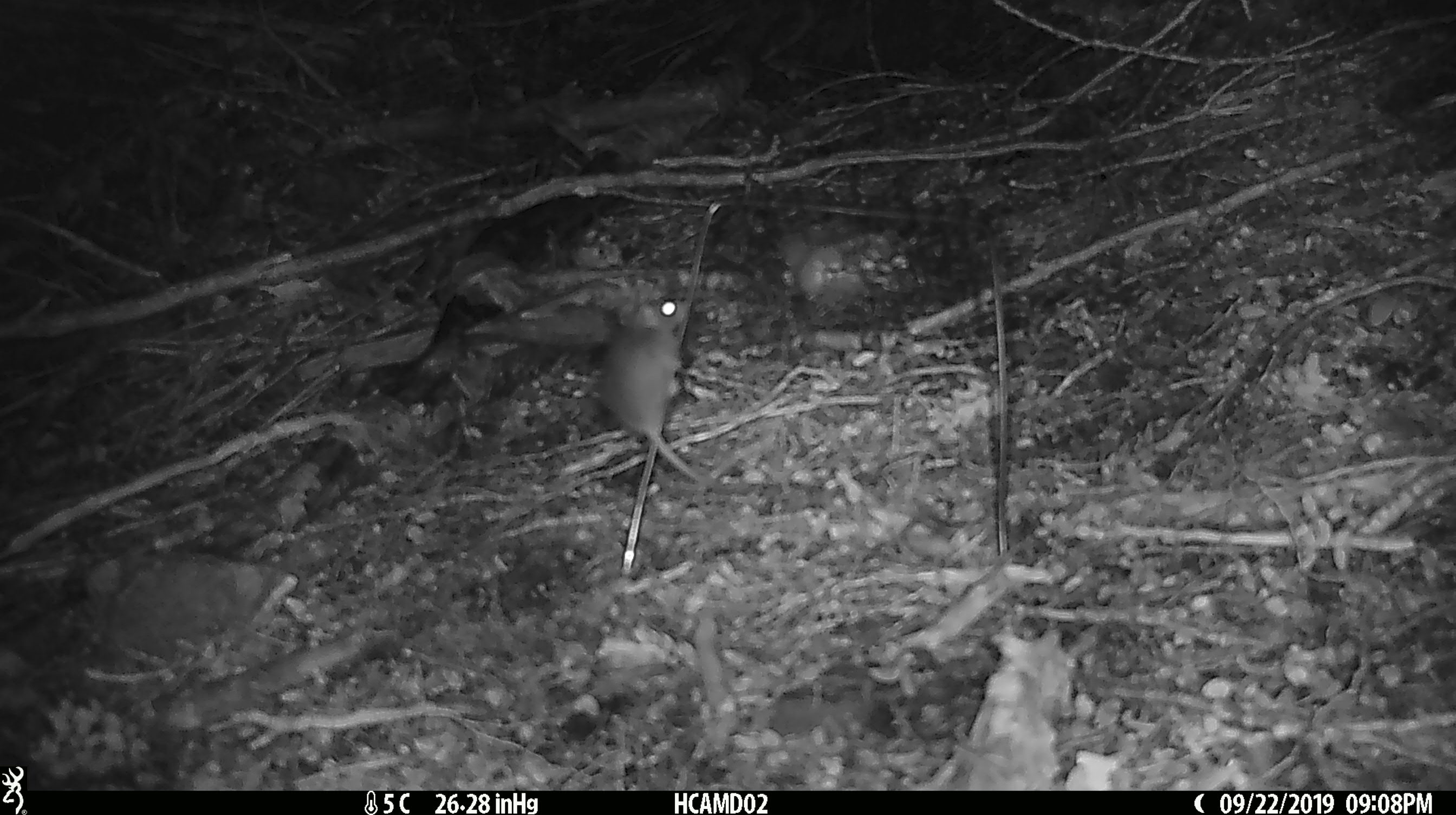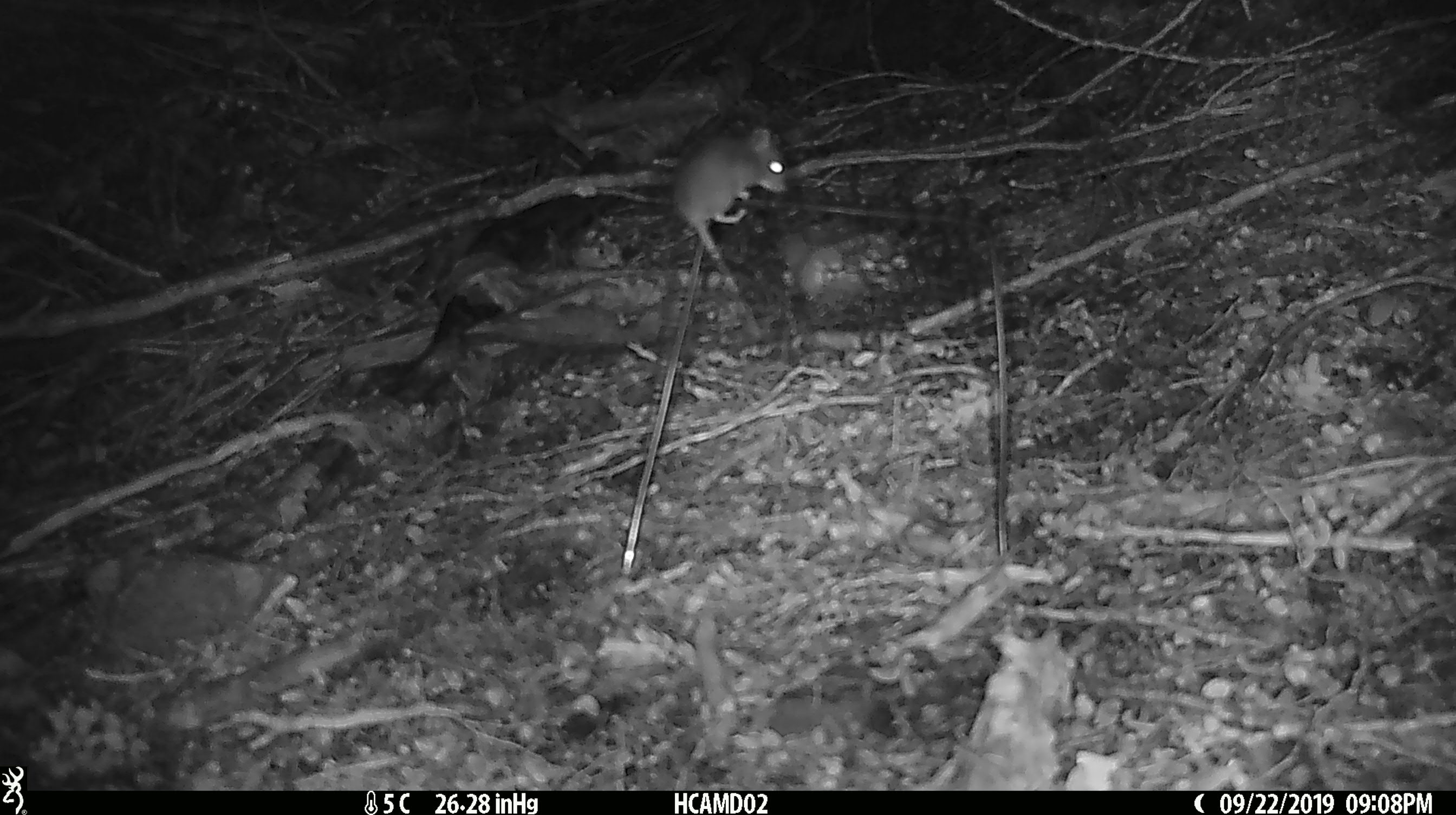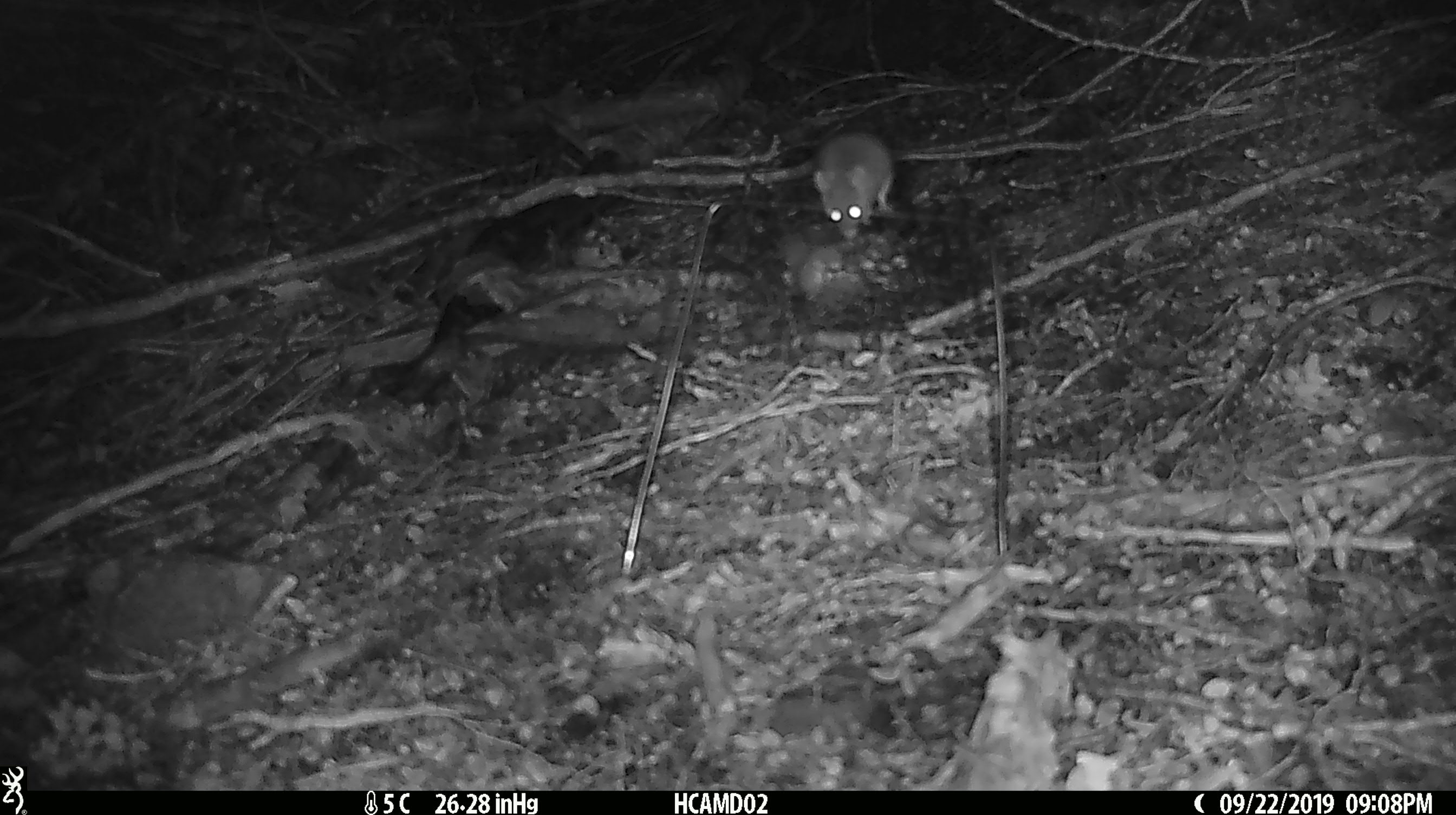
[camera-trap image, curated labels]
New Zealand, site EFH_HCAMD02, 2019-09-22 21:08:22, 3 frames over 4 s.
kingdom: Animalia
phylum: Chordata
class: Mammalia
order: Rodentia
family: Muridae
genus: Mus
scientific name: Mus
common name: mouse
Mouse (Mus).